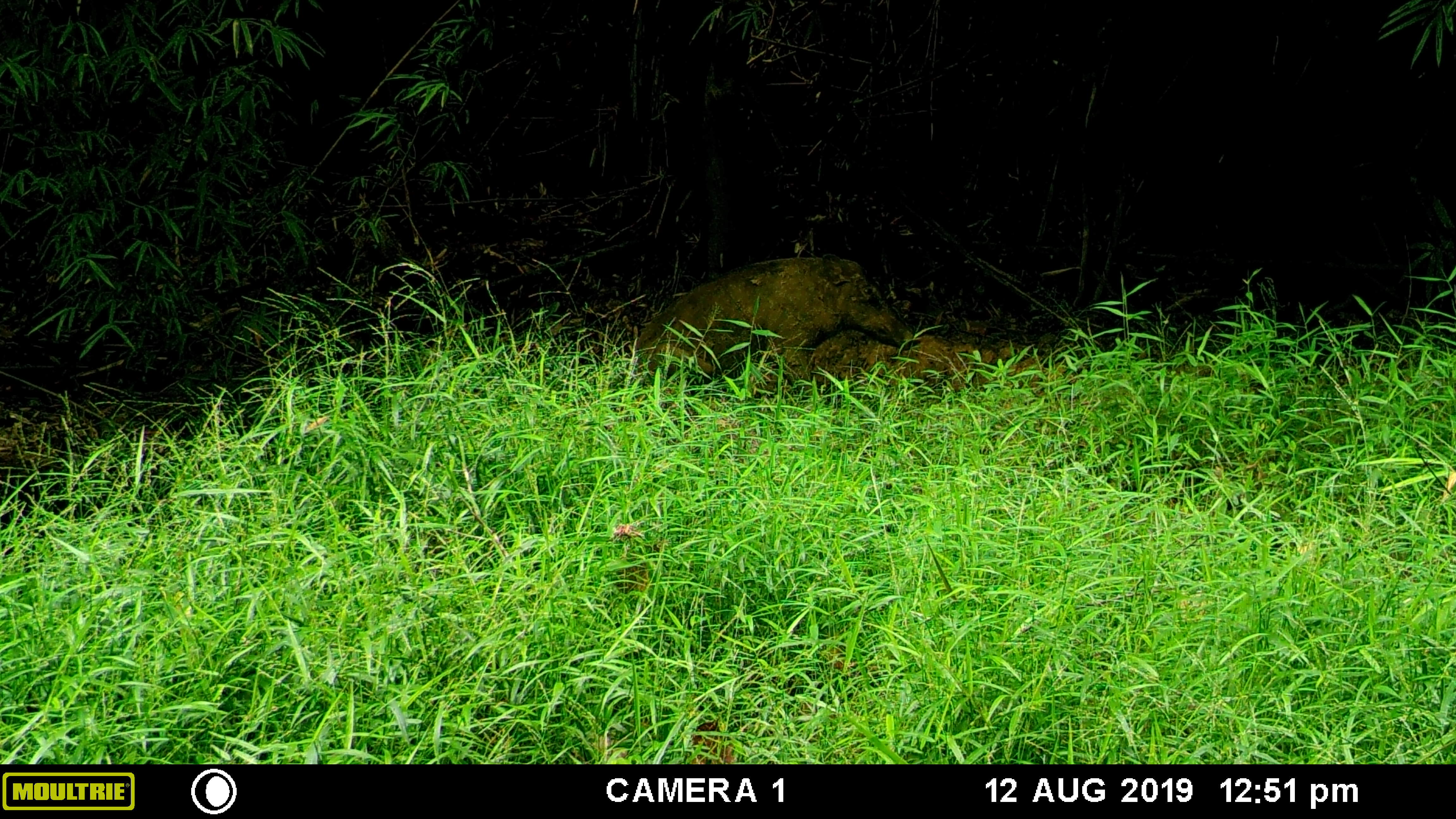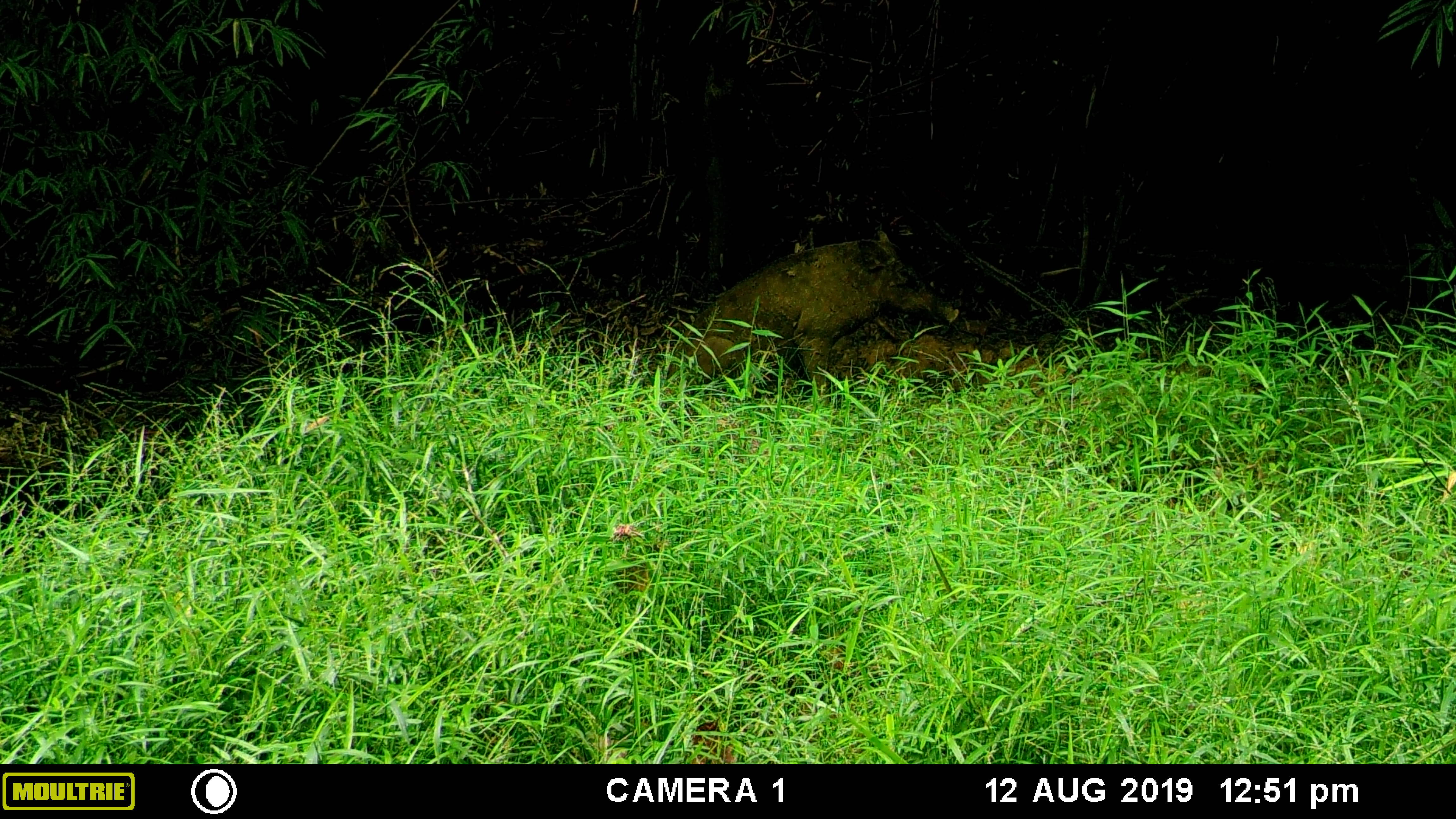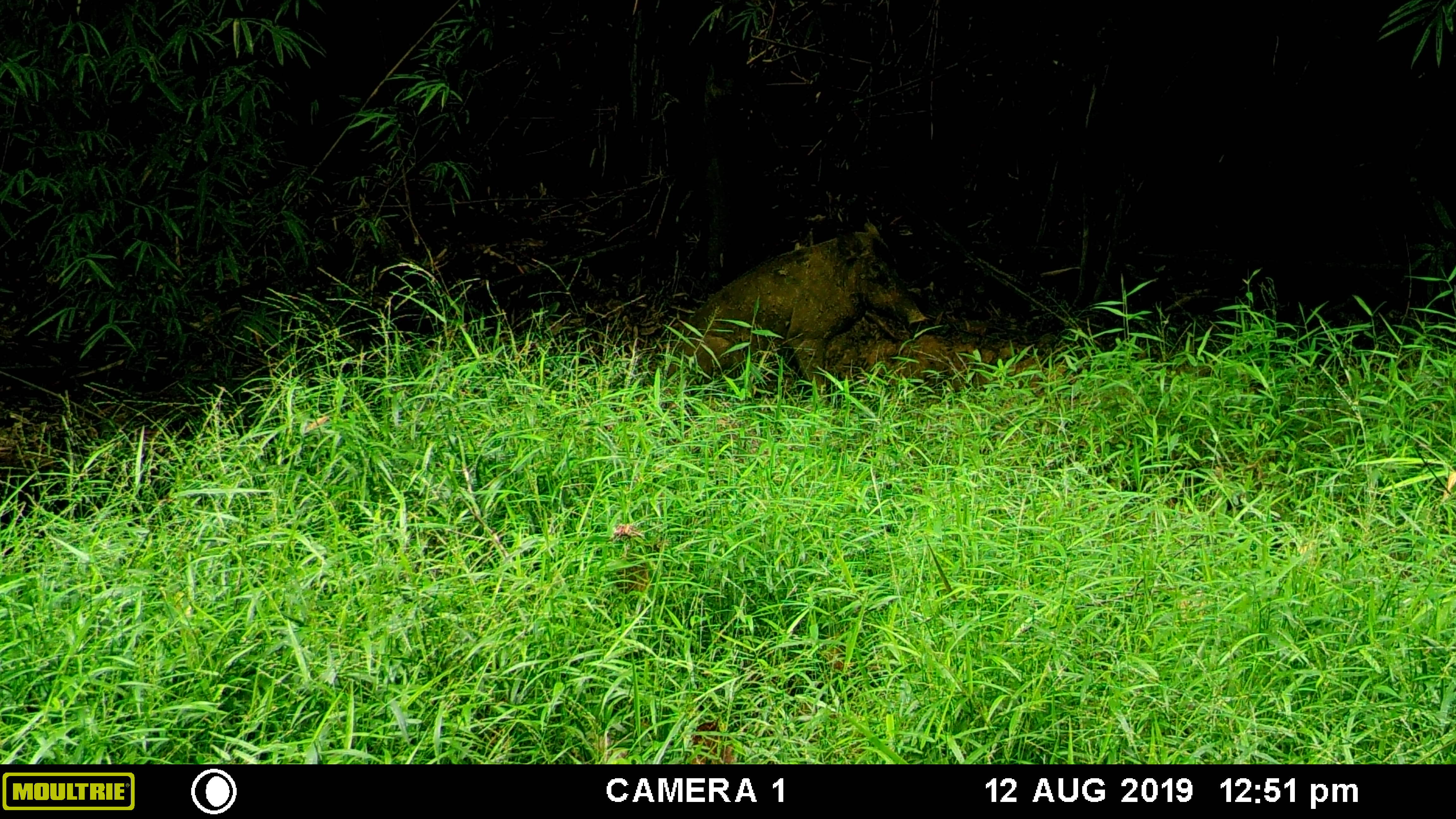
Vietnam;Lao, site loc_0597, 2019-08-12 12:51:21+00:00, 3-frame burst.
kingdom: Animalia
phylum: Chordata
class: Mammalia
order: Artiodactyla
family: Suidae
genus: Sus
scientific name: Sus scrofa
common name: eurasian wild pig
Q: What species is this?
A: Eurasian wild pig (Sus scrofa).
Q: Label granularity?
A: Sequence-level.